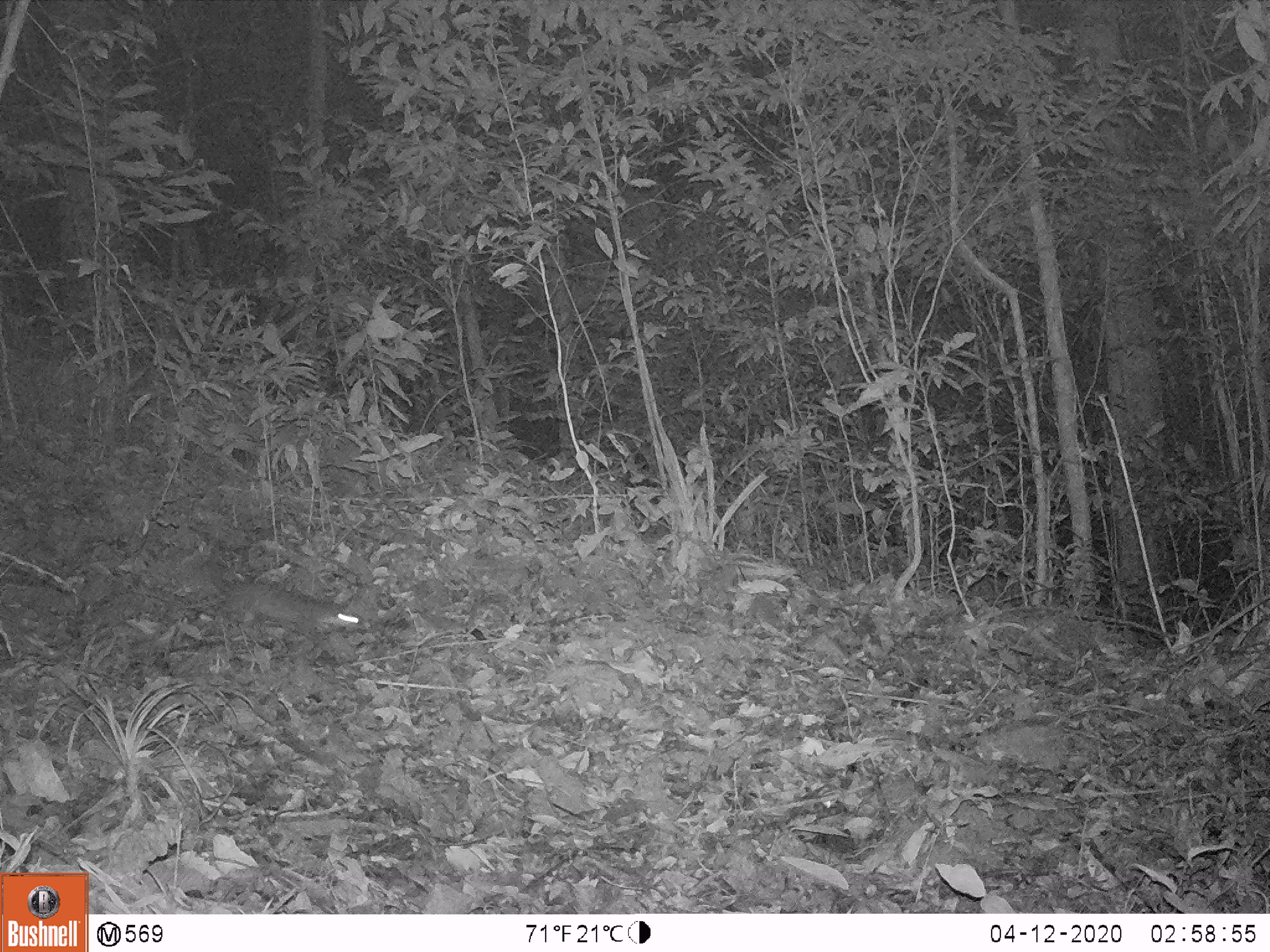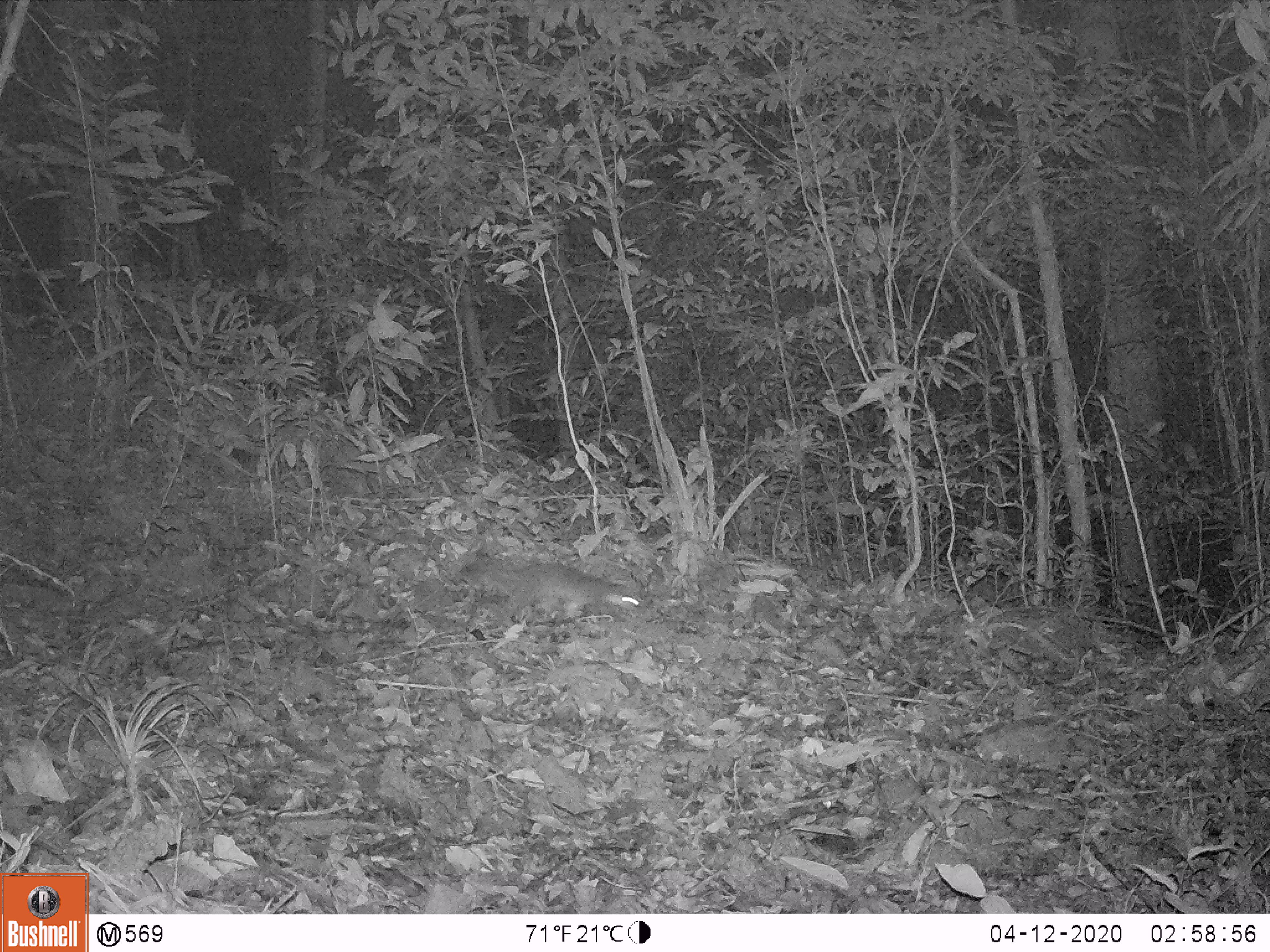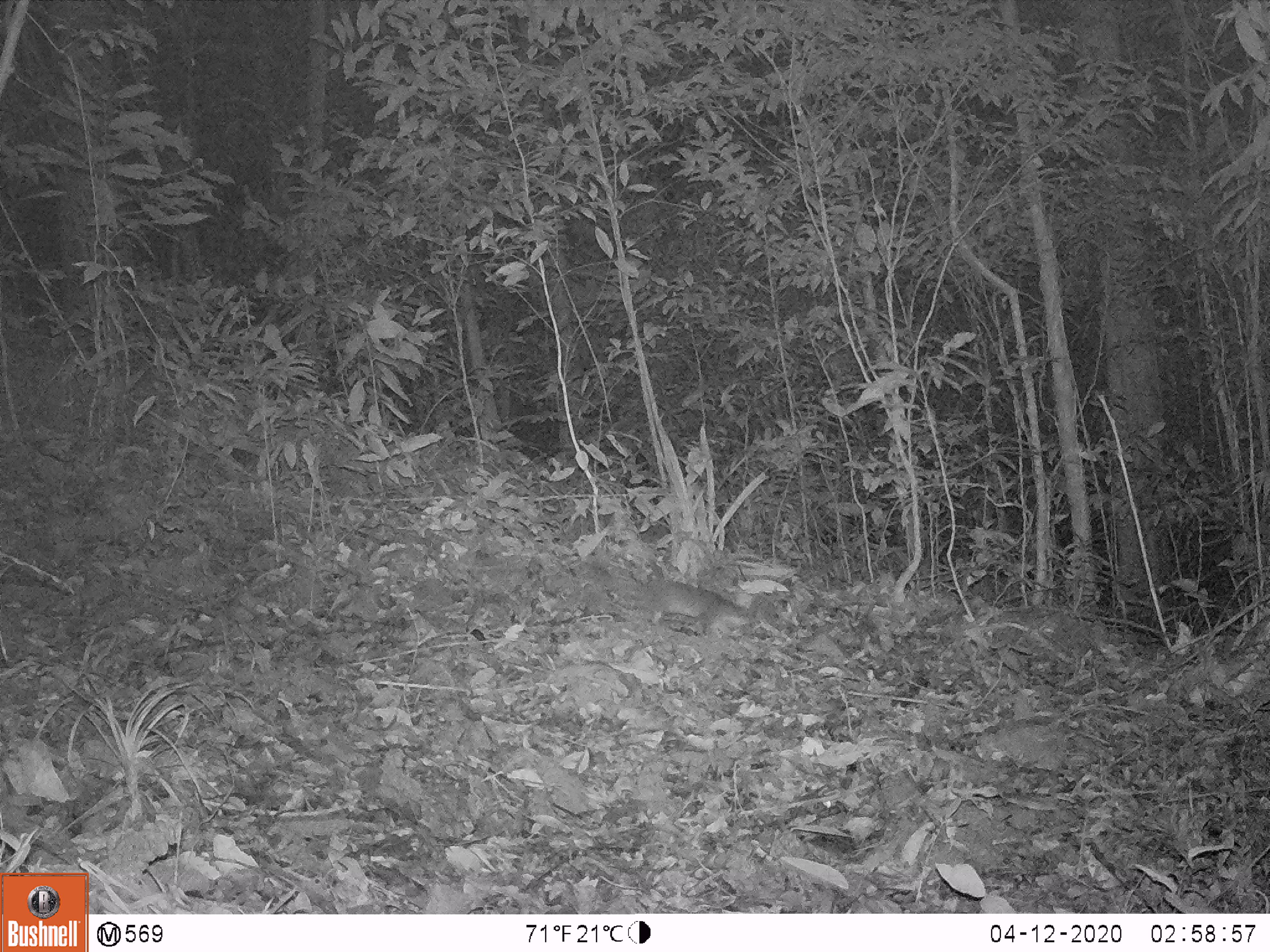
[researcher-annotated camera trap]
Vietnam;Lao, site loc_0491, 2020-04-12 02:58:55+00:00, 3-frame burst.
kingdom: Animalia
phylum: Chordata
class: Mammalia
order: Carnivora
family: Mustelidae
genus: Melogale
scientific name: Melogale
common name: ferret badger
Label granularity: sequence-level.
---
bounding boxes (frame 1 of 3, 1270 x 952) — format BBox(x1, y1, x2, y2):
ferret badger: BBox(206, 563, 365, 634)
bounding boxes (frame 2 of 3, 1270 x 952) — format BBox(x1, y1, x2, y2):
ferret badger: BBox(455, 560, 642, 620)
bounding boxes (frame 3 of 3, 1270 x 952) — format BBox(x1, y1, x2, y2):
ferret badger: BBox(640, 579, 751, 633)